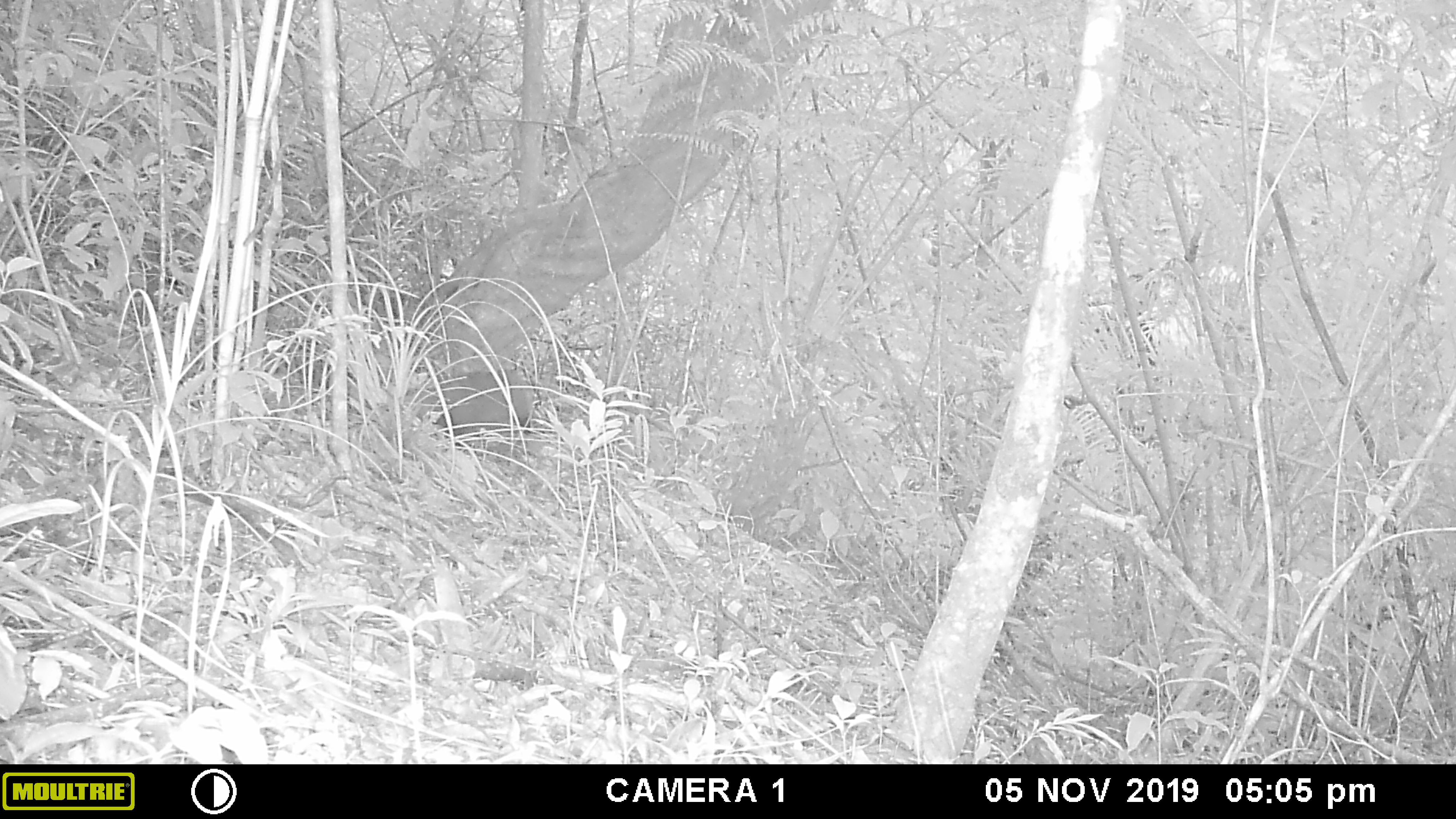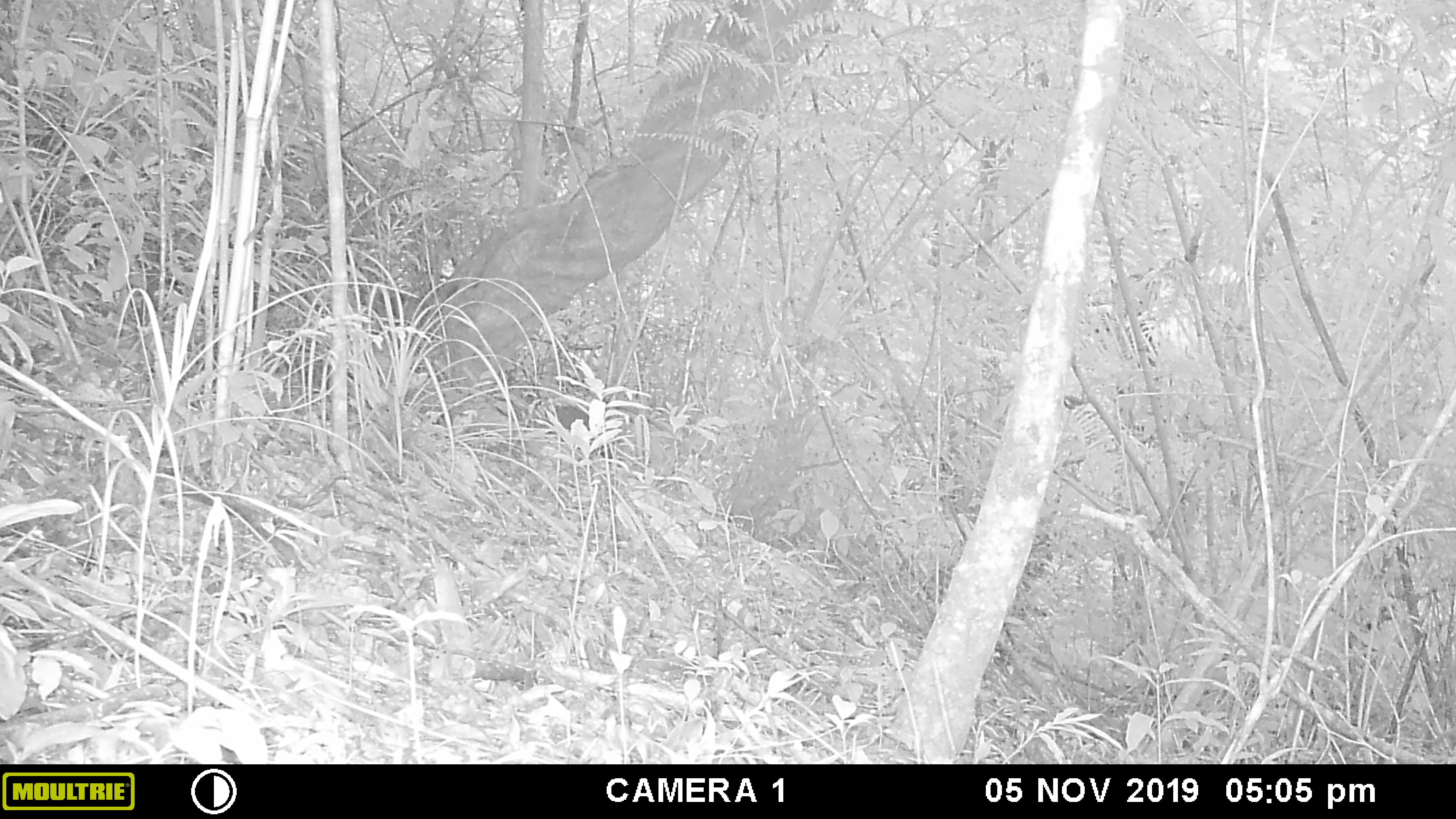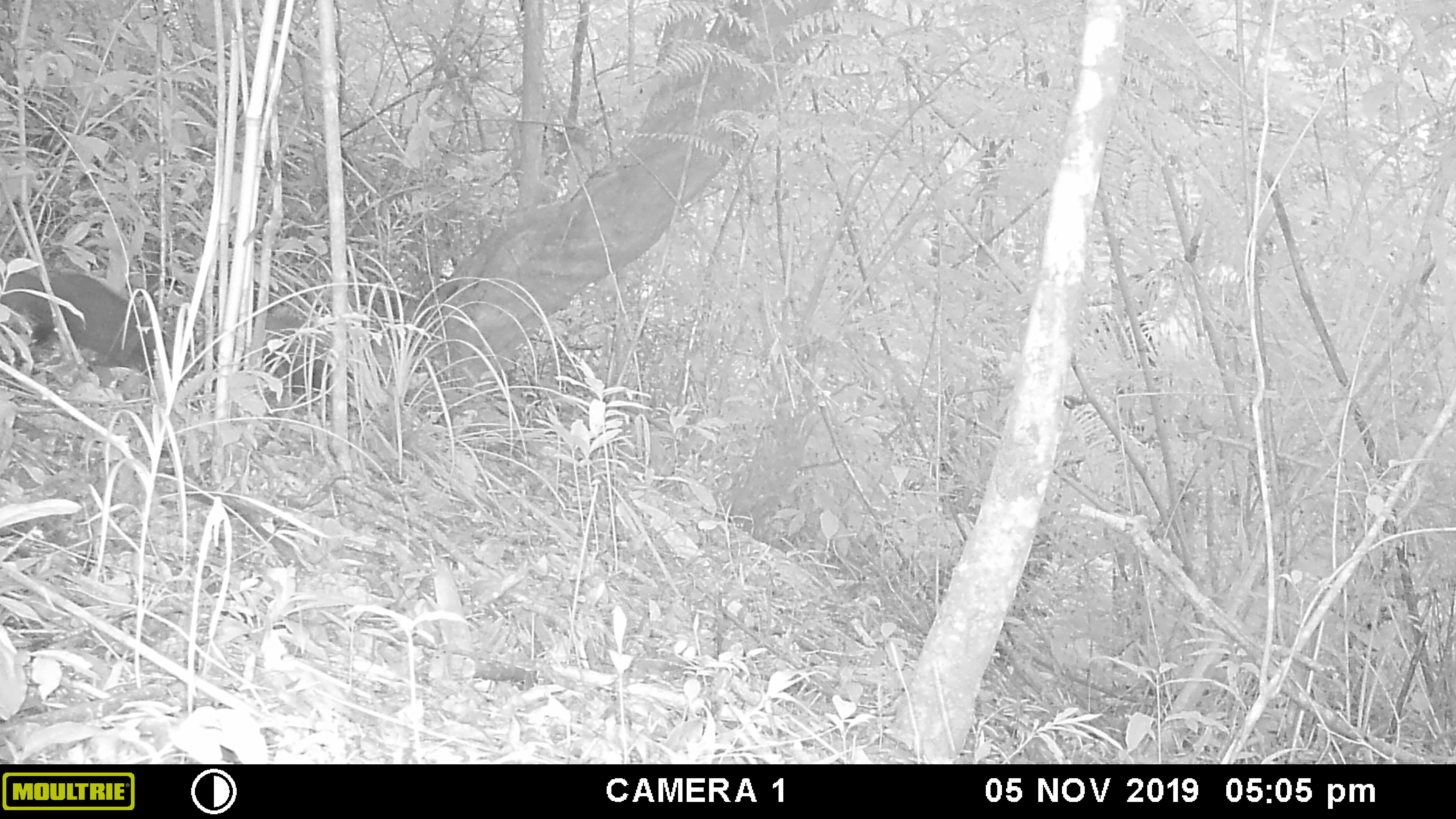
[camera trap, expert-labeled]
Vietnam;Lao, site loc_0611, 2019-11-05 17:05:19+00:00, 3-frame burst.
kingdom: Animalia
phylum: Chordata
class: Mammalia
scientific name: Mammalia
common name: mammal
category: unidentified small mammal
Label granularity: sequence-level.